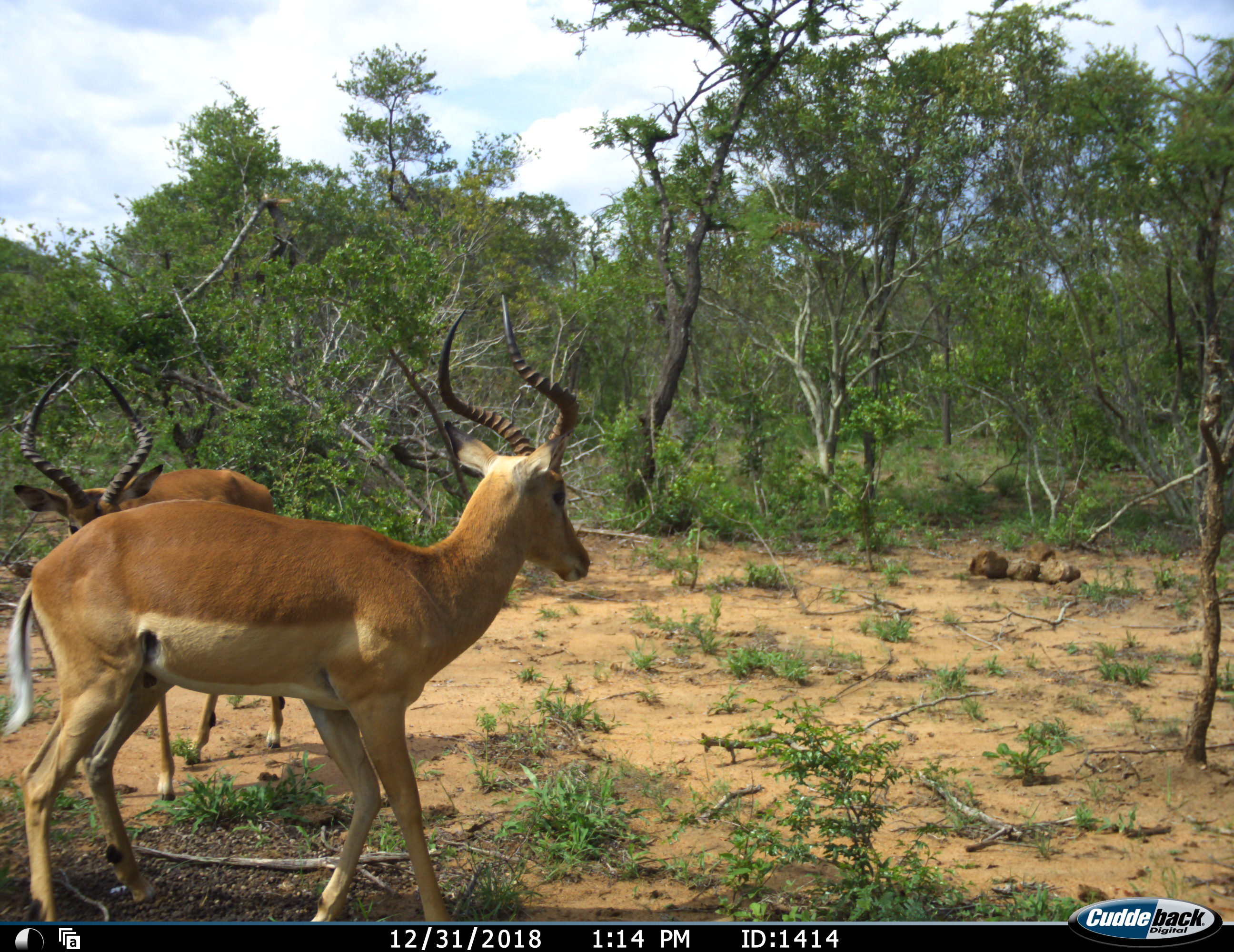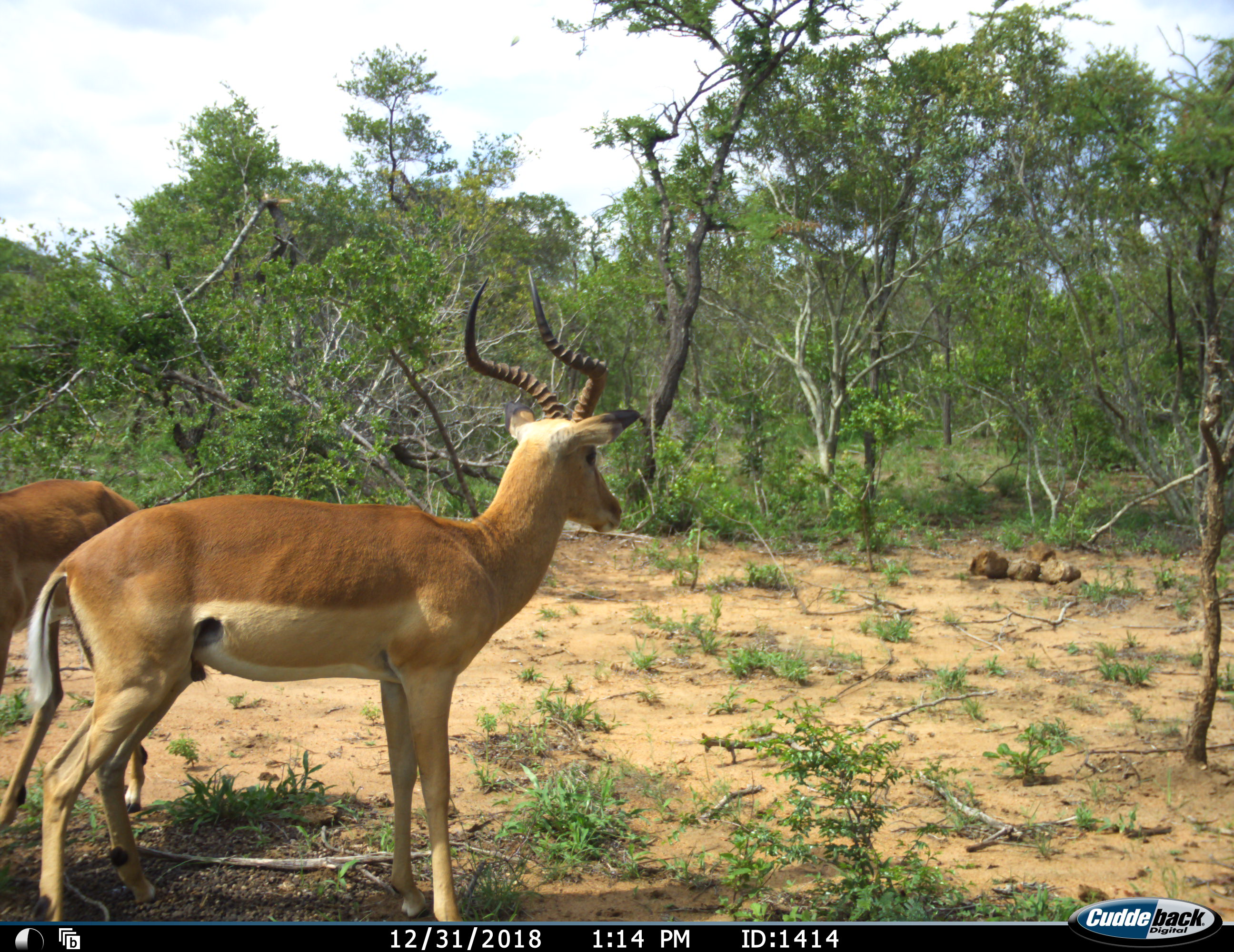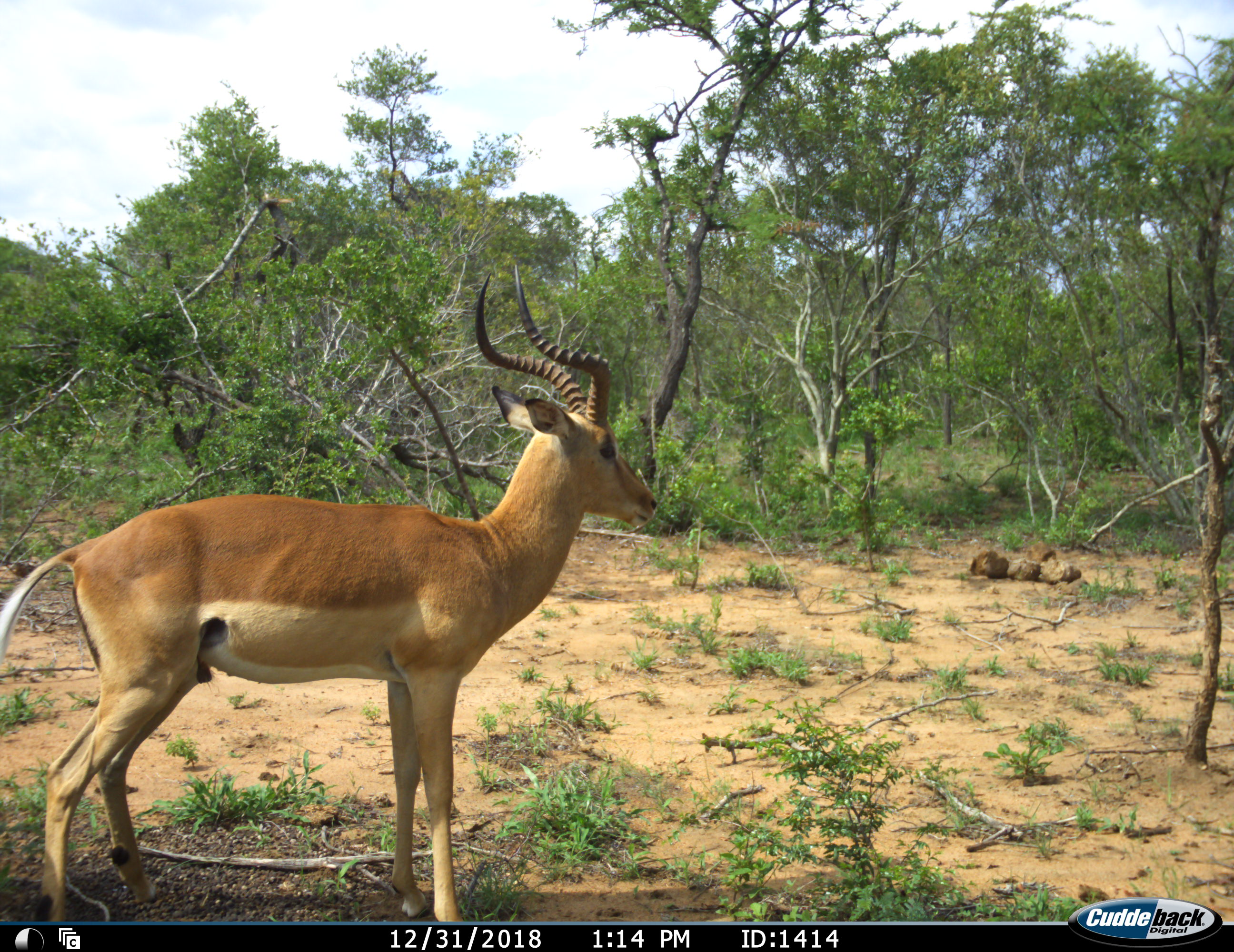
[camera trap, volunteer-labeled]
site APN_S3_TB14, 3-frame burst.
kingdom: Animalia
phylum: Chordata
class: Mammalia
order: Artiodactyla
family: Bovidae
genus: Aepyceros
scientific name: Aepyceros melampus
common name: impala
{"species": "impala (Aepyceros melampus)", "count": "2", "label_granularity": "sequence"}